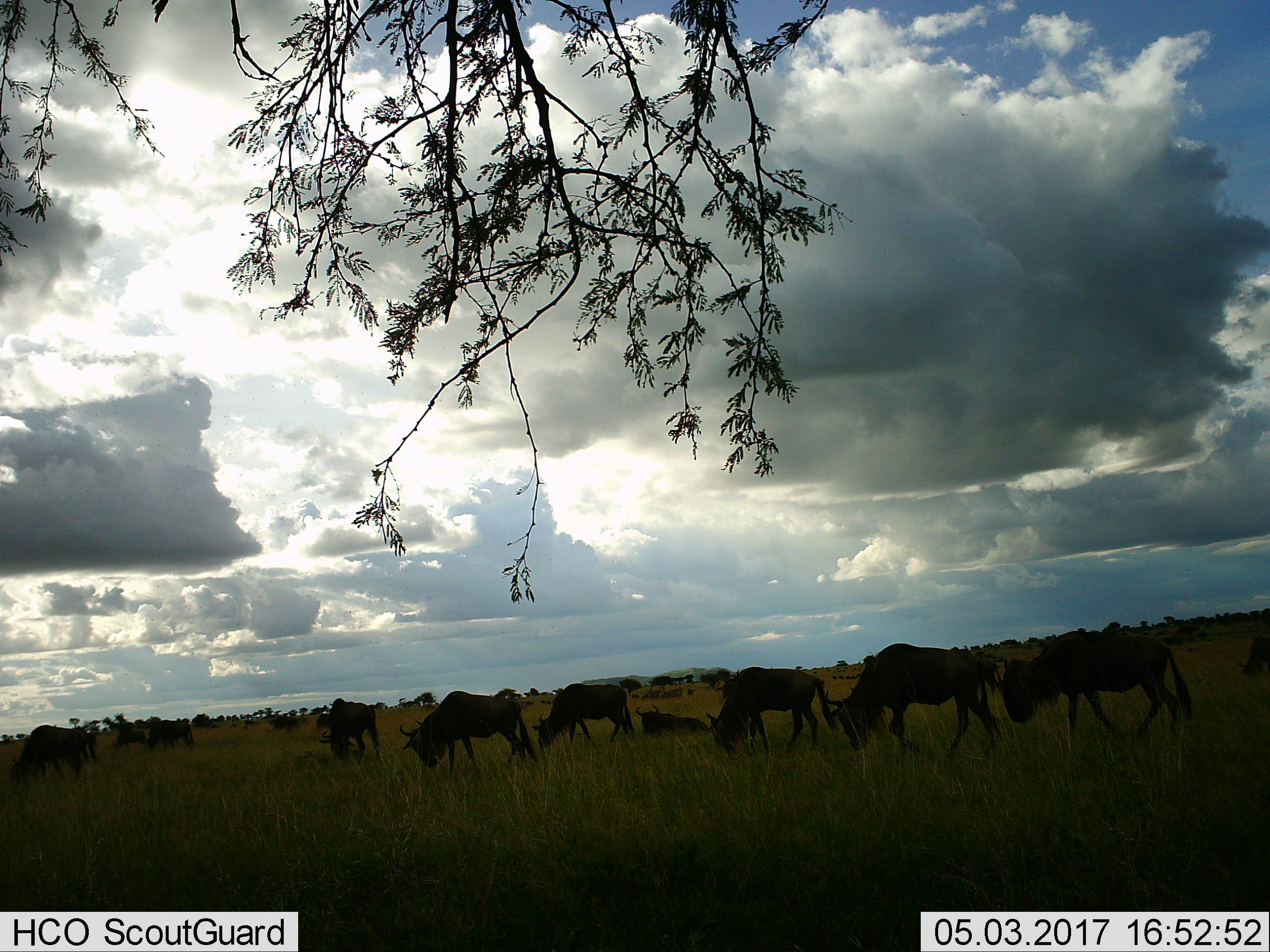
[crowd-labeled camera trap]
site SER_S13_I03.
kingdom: Animalia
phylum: Chordata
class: Mammalia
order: Artiodactyla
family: Bovidae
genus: Connochaetes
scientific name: Connochaetes taurinus taurinus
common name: blue wildebeest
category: wildebeestblue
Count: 11-50.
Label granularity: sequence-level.